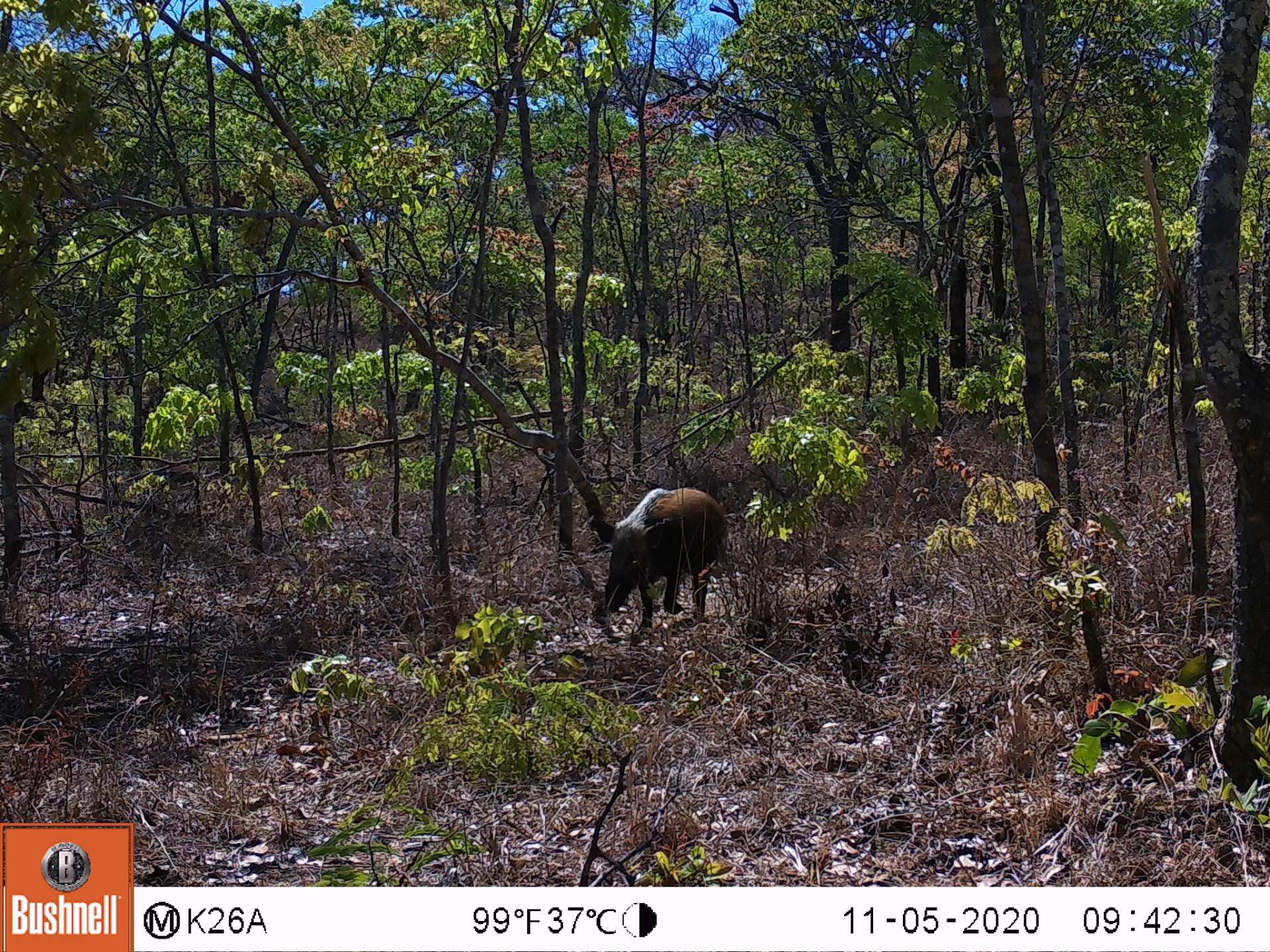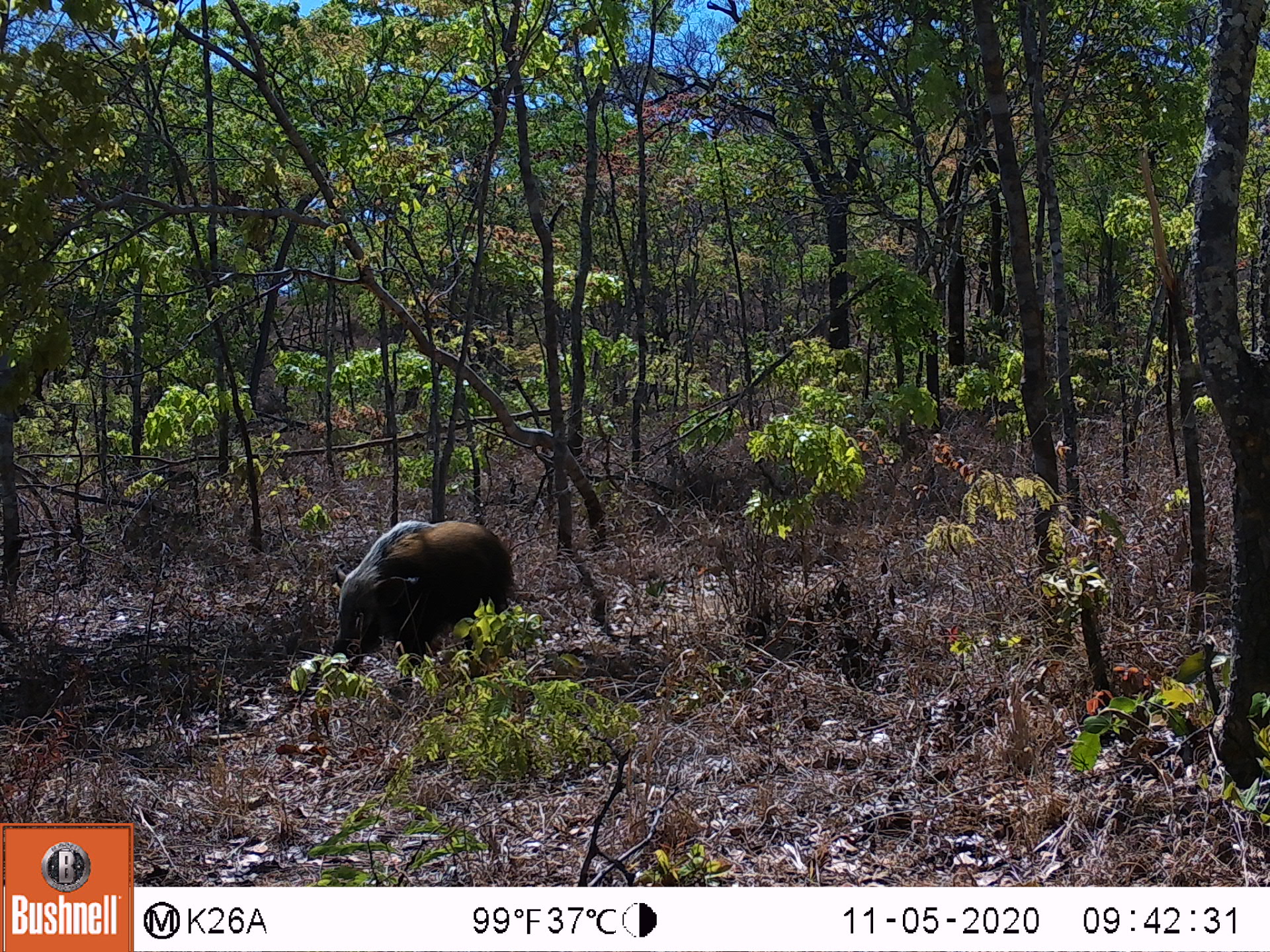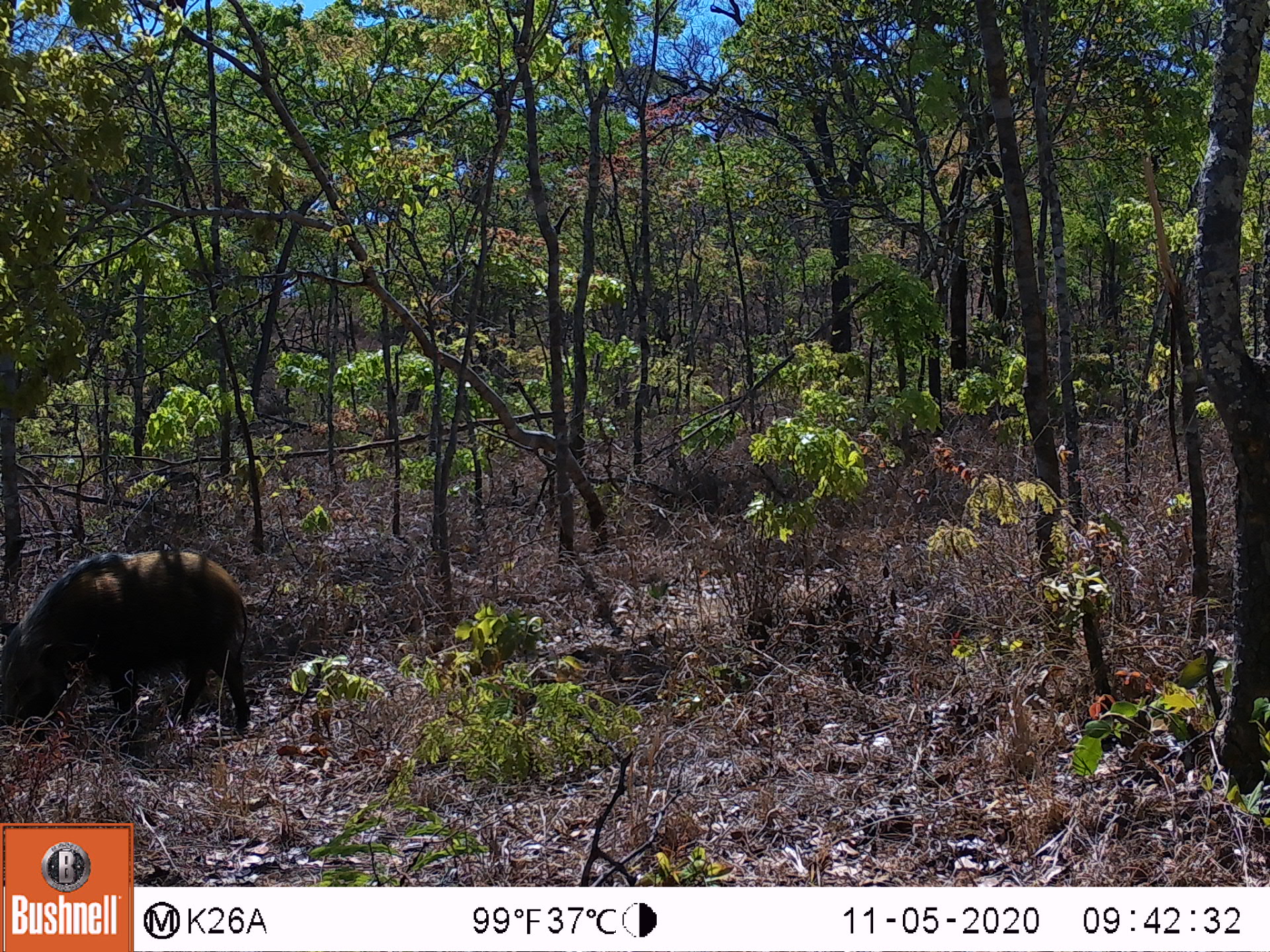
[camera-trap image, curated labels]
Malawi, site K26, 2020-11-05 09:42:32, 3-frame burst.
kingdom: Animalia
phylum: Chordata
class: Mammalia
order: Artiodactyla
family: Suidae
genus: Potamochoerus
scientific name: Potamochoerus larvatus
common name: bushpig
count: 1